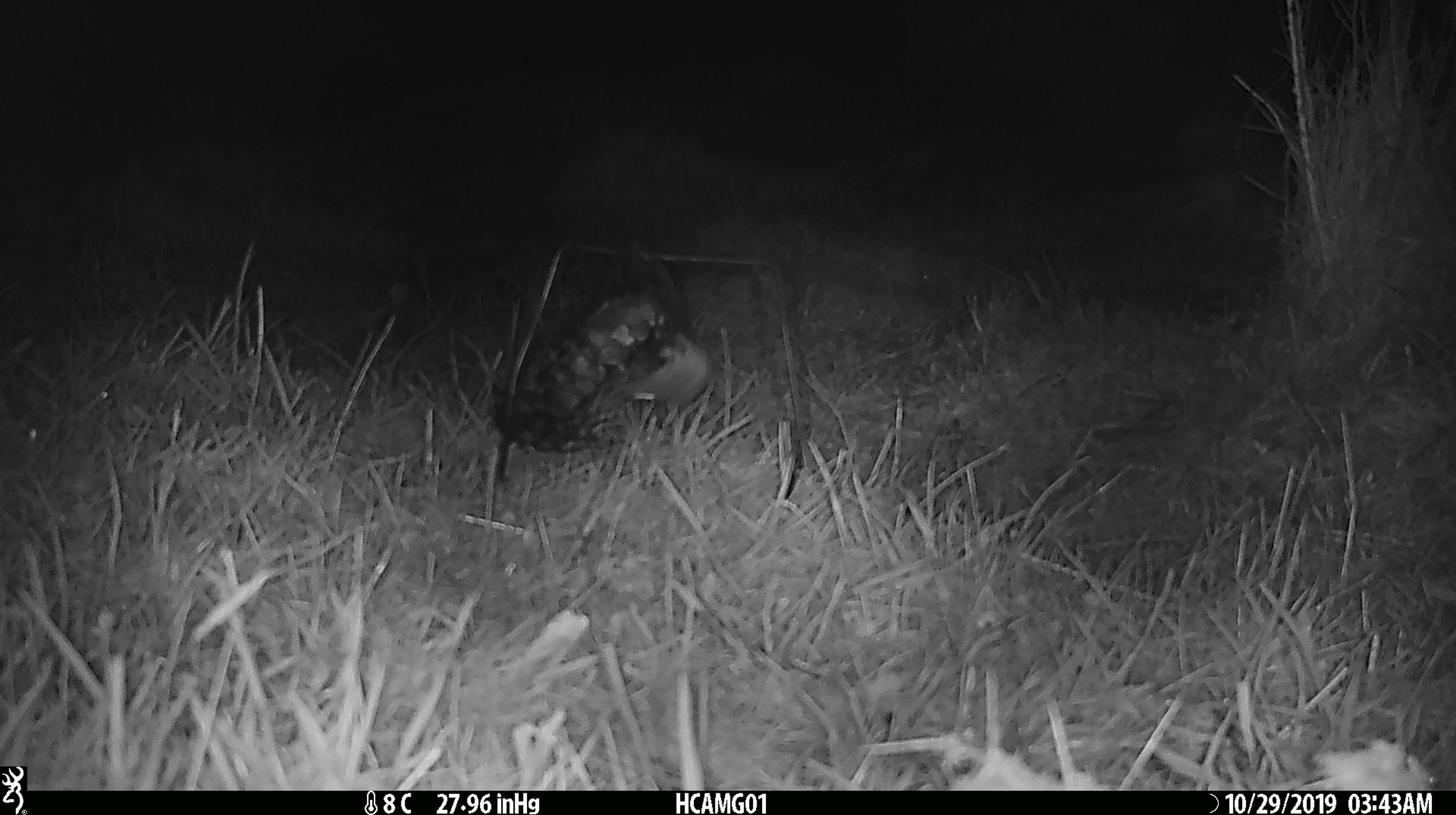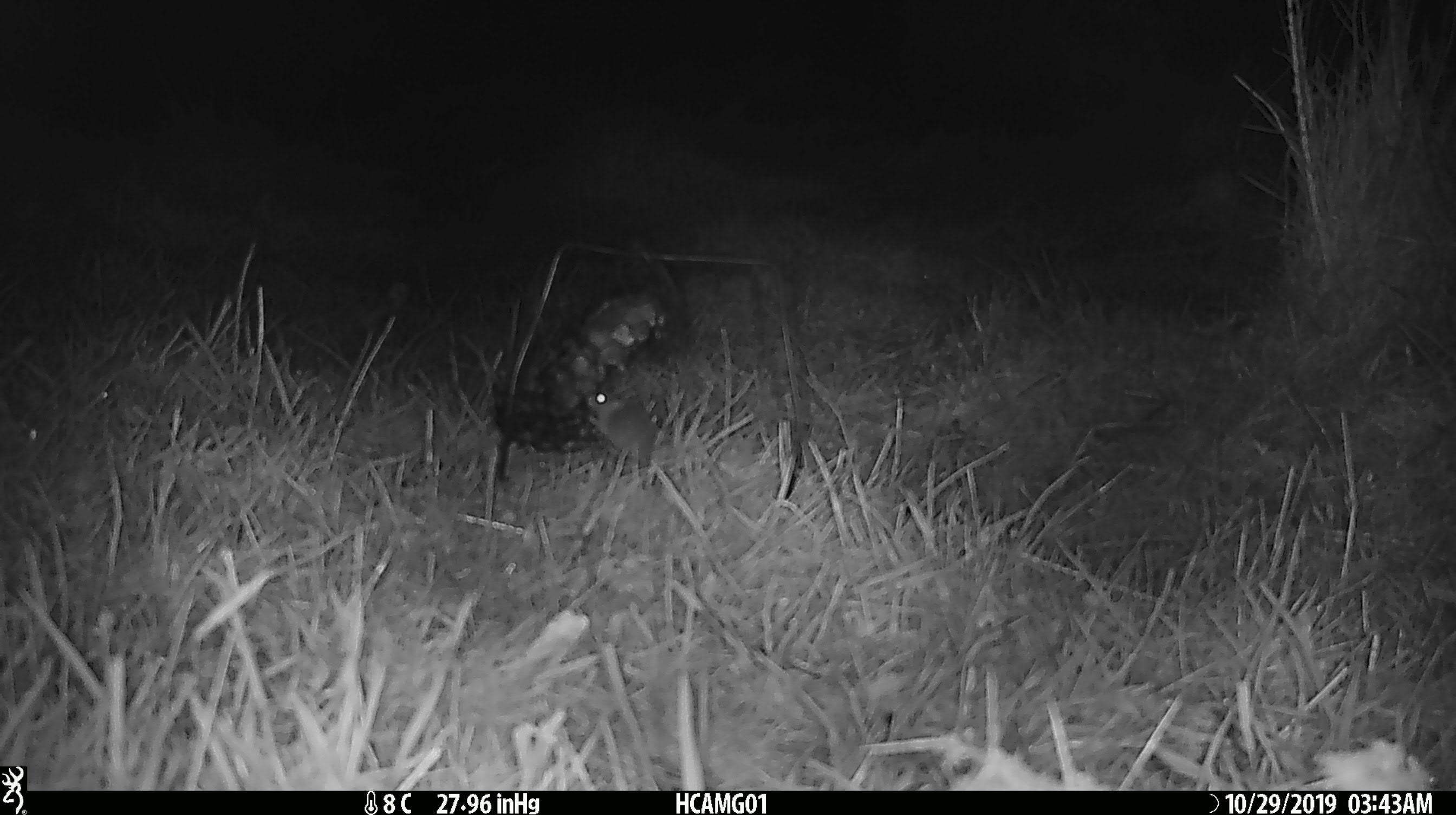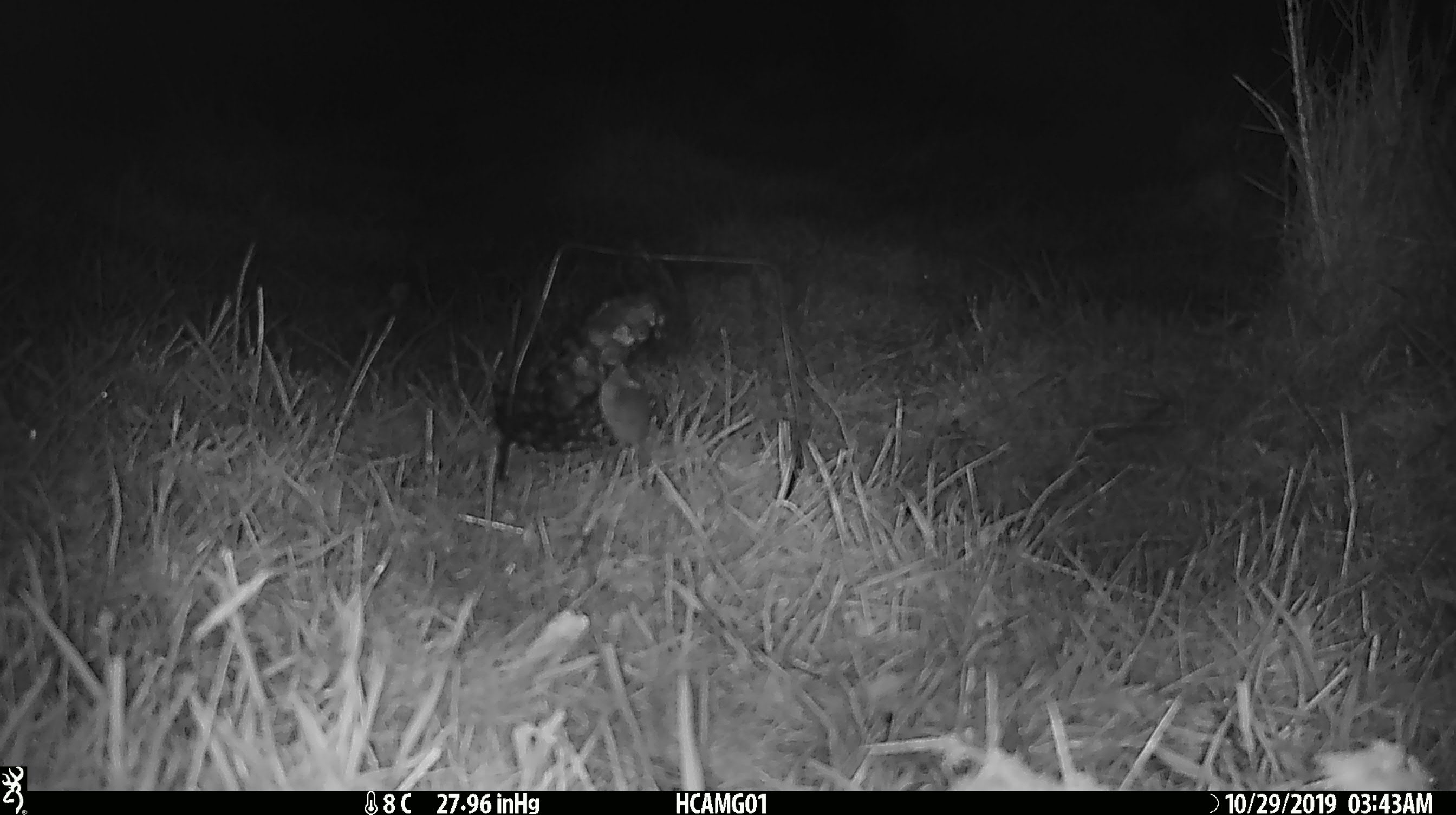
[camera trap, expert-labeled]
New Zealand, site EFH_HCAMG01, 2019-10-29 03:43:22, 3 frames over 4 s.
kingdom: Animalia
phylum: Chordata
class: Mammalia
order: Rodentia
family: Muridae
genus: Mus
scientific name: Mus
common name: mouse